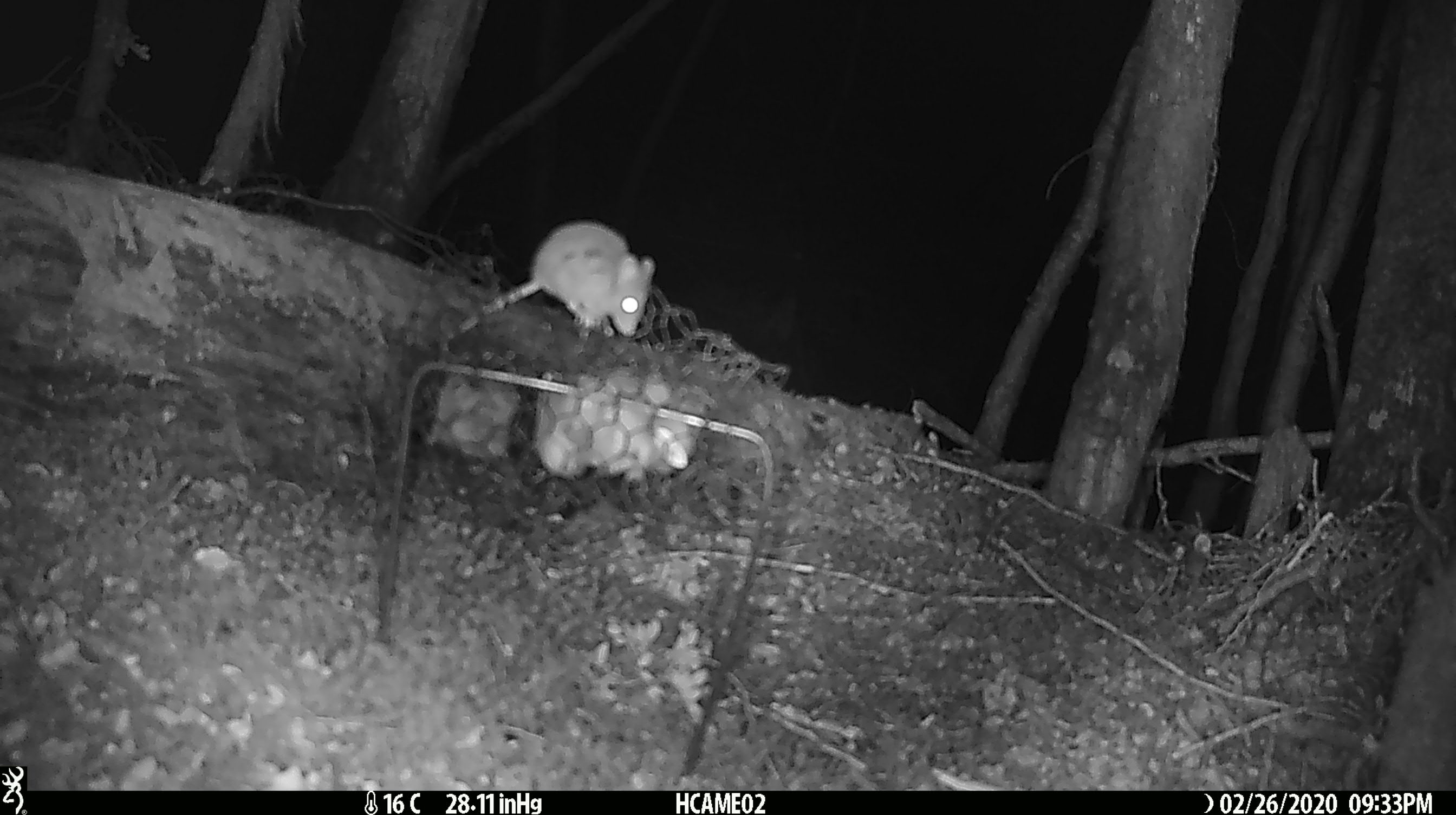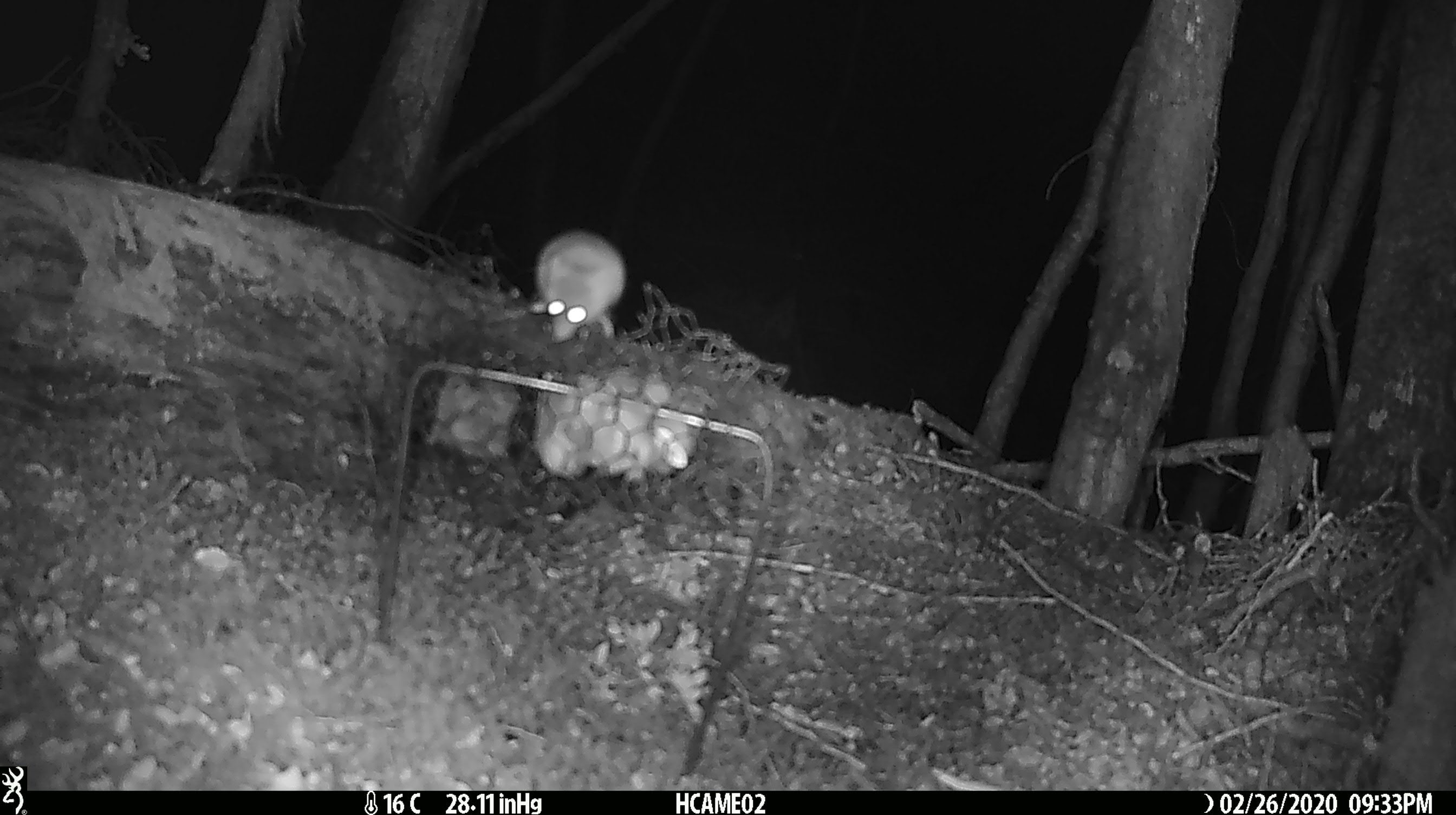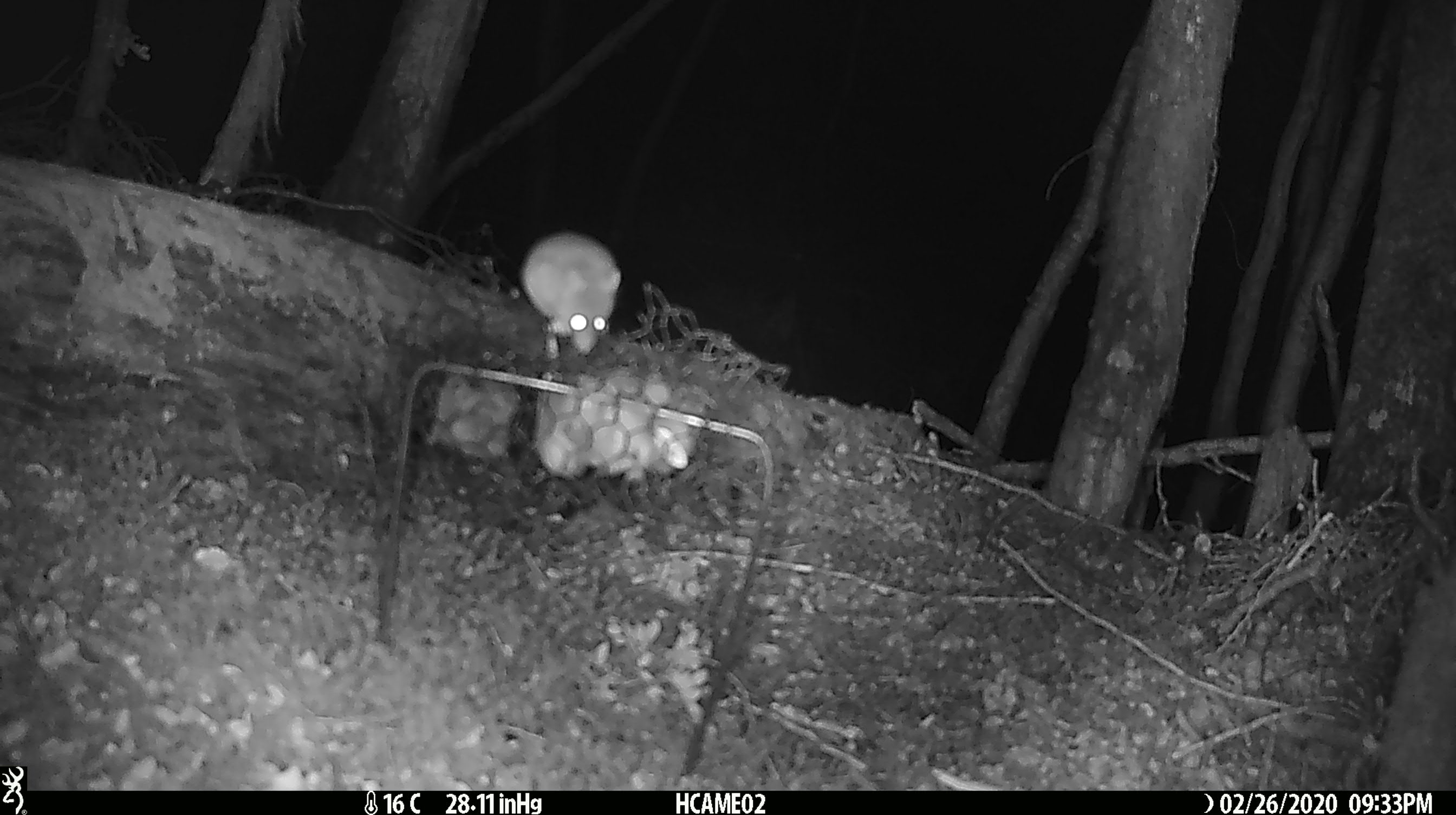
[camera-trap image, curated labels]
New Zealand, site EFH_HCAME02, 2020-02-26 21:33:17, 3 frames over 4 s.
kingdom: Animalia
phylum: Chordata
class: Mammalia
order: Rodentia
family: Muridae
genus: Mus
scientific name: Mus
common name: mouse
Mouse (Mus).